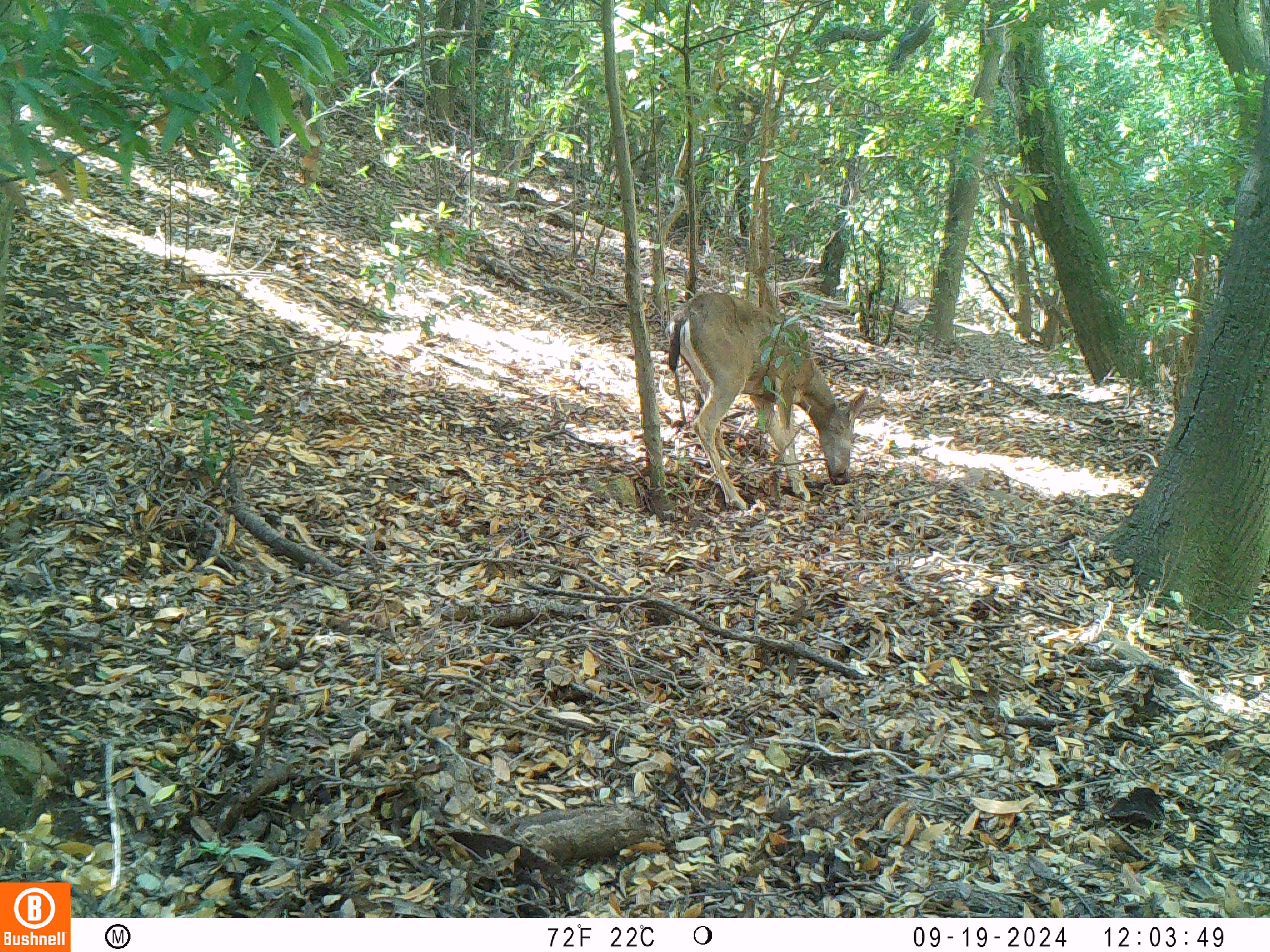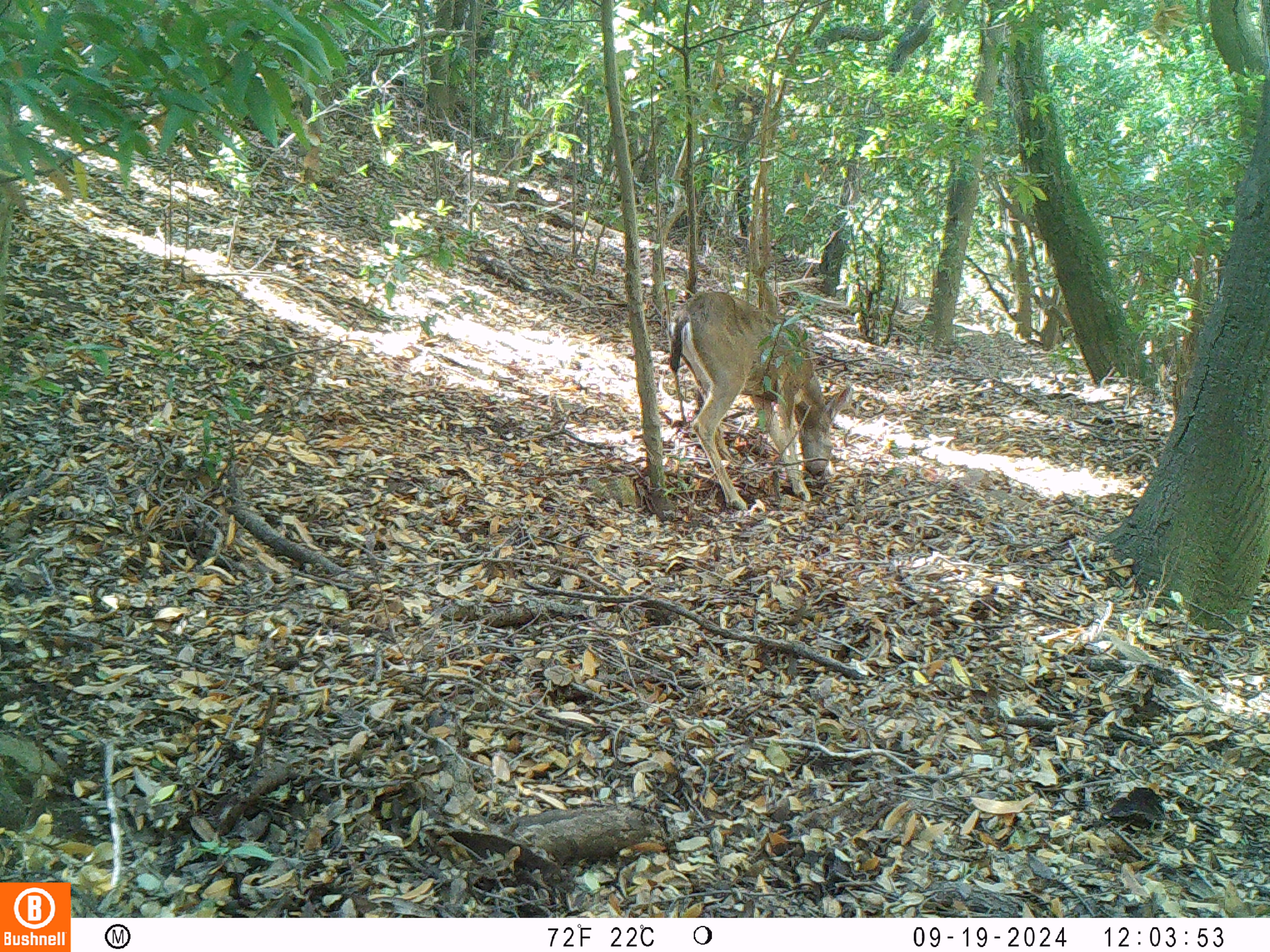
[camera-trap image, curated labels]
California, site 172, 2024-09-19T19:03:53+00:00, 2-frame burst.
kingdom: Animalia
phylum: Chordata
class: Mammalia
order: Artiodactyla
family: Cervidae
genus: Odocoileus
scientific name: Odocoileus hemionus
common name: mule deer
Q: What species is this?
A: Mule deer (Odocoileus hemionus).